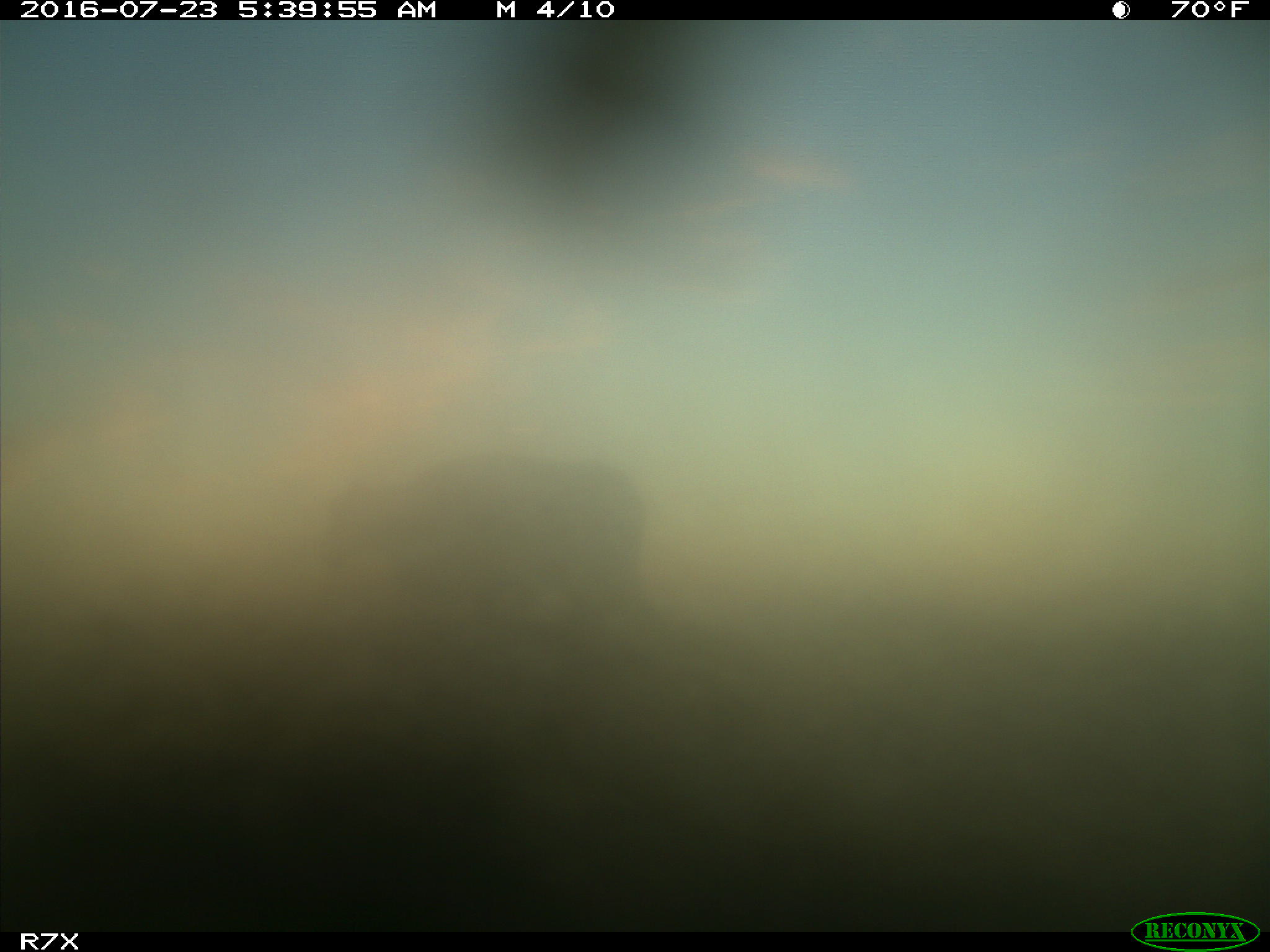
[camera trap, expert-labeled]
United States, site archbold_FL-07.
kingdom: Animalia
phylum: Chordata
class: Mammalia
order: Artiodactyla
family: Bovidae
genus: Bos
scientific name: Bos taurus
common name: domestic cow